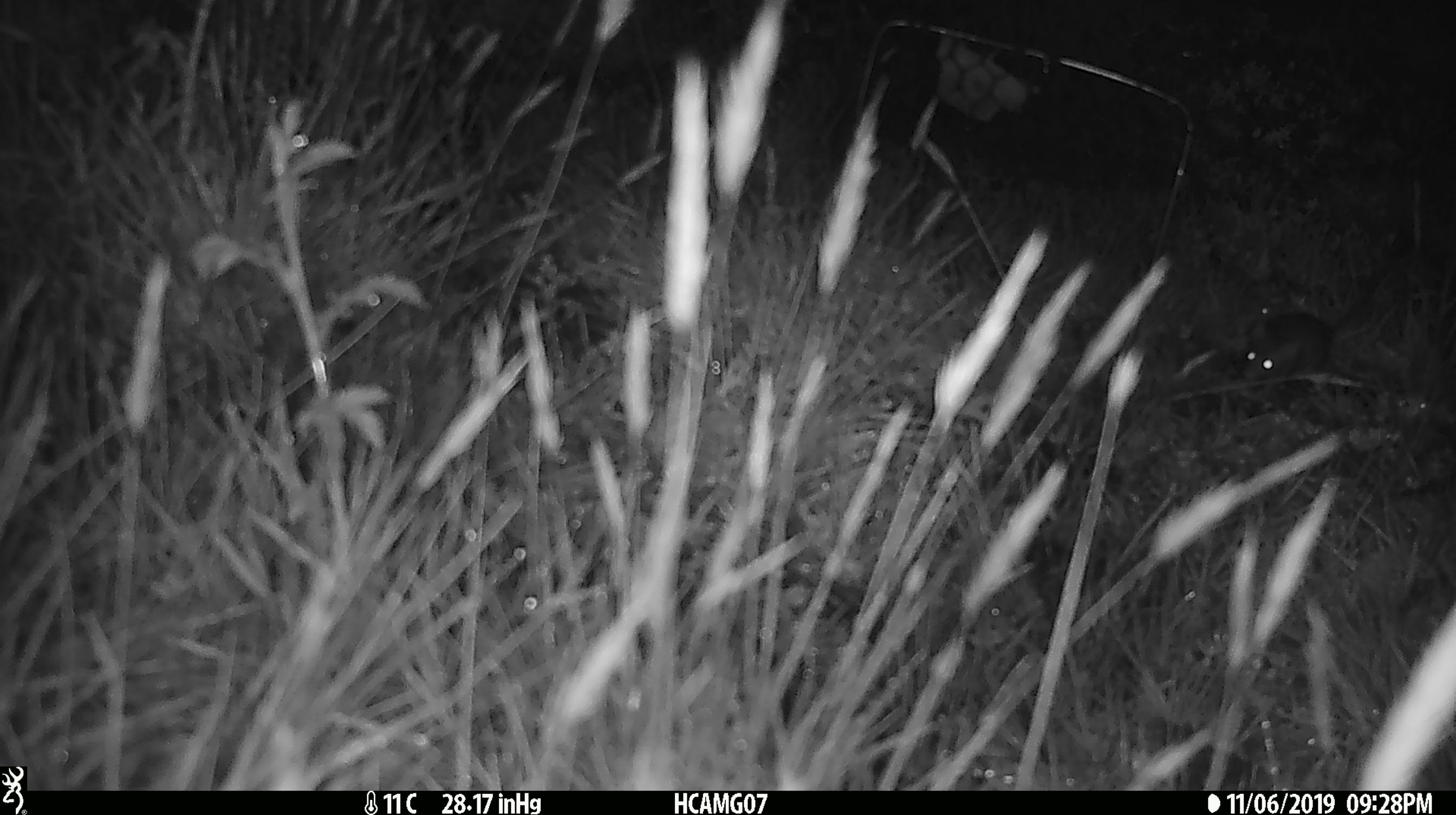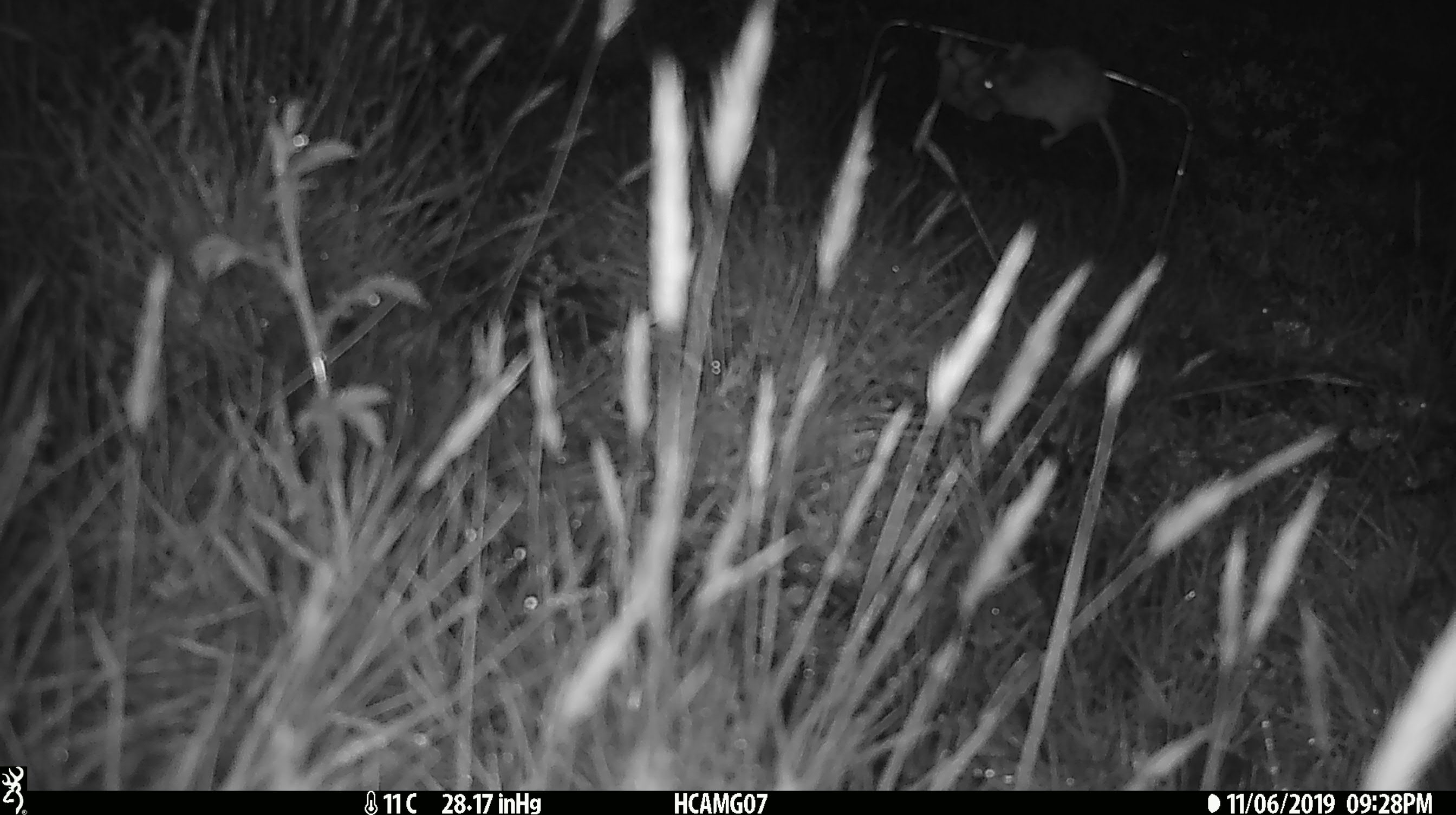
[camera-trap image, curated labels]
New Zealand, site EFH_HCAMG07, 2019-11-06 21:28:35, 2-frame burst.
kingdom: Animalia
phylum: Chordata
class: Mammalia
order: Rodentia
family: Muridae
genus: Mus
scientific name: Mus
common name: mouse